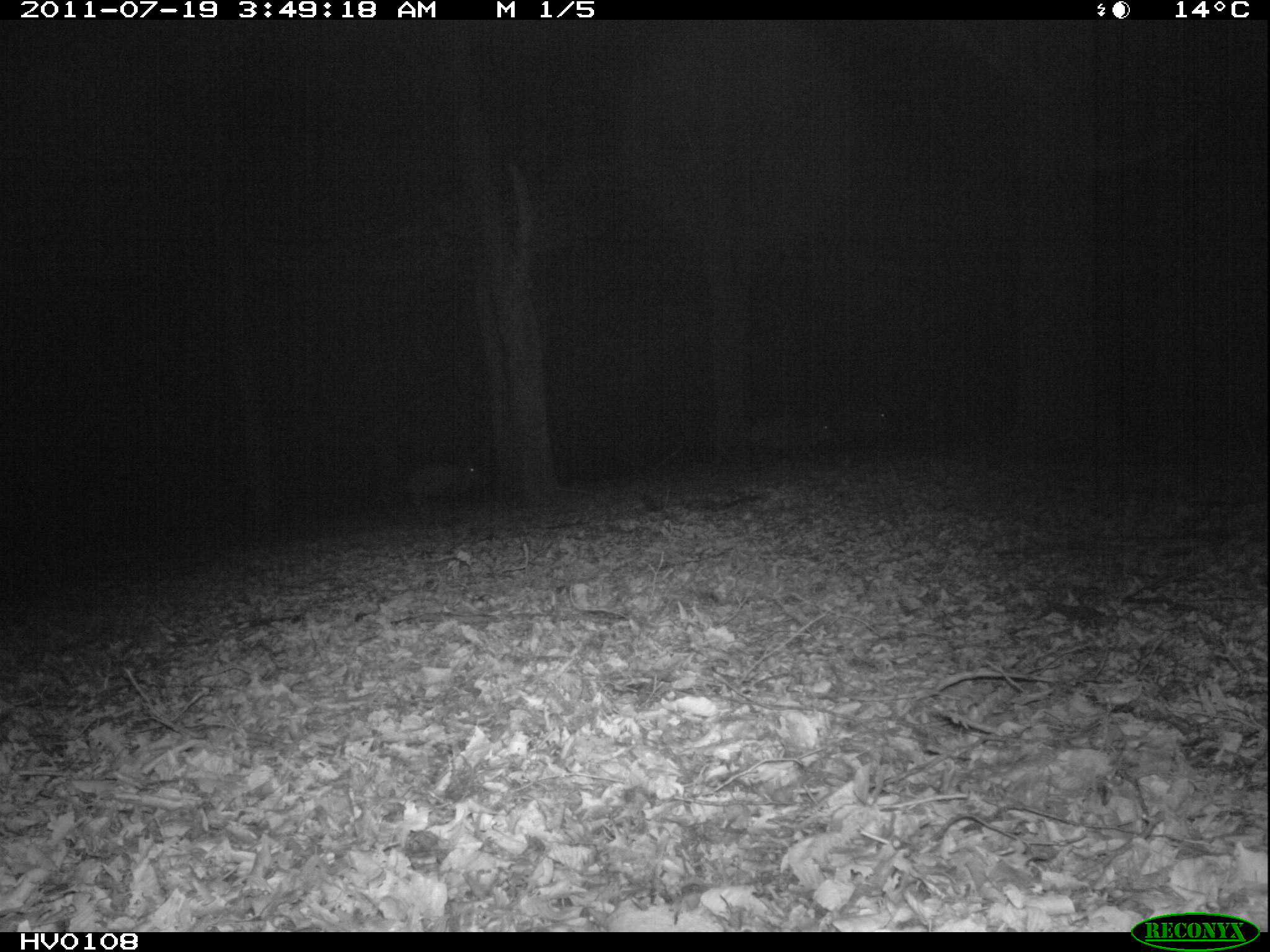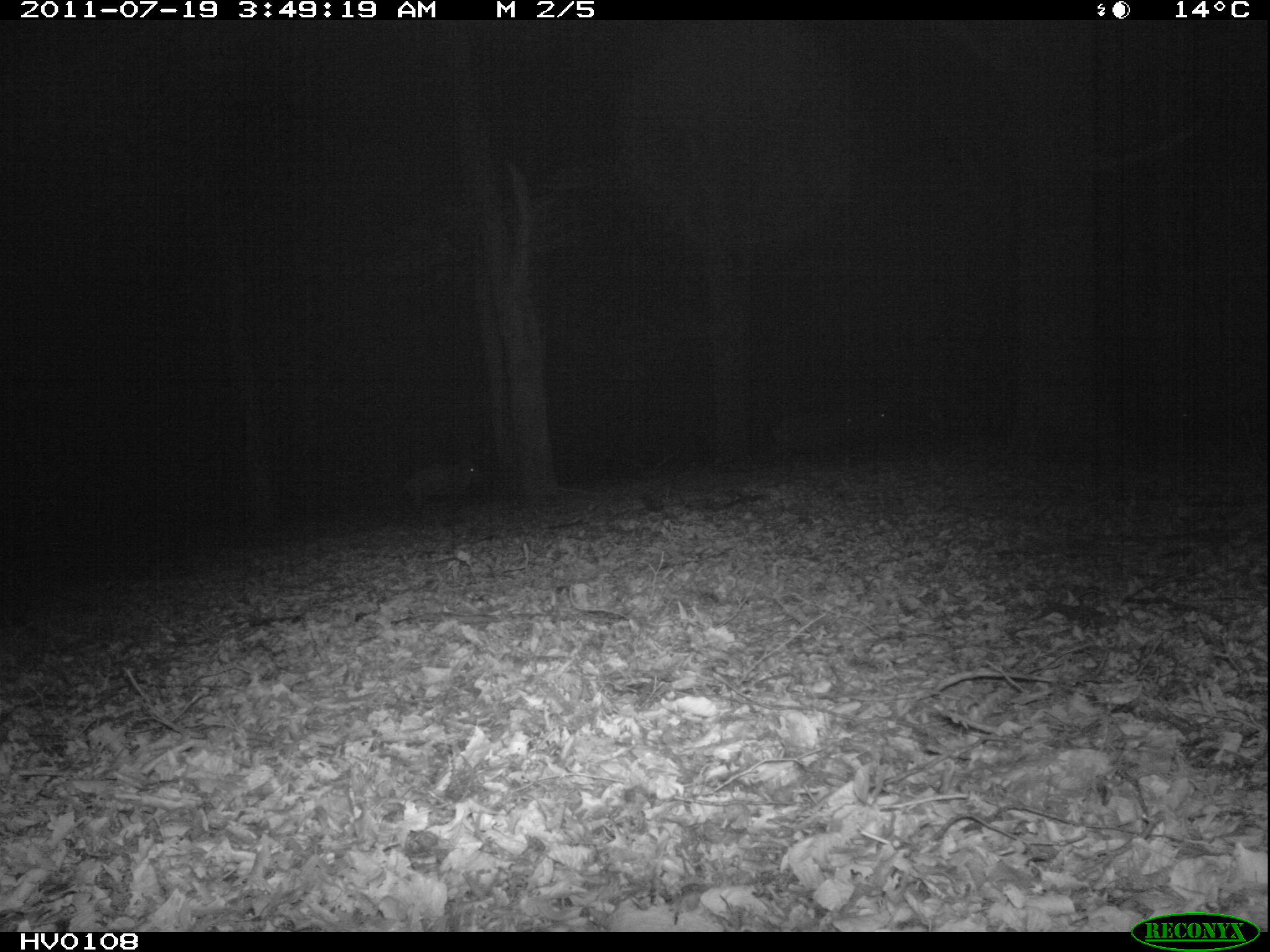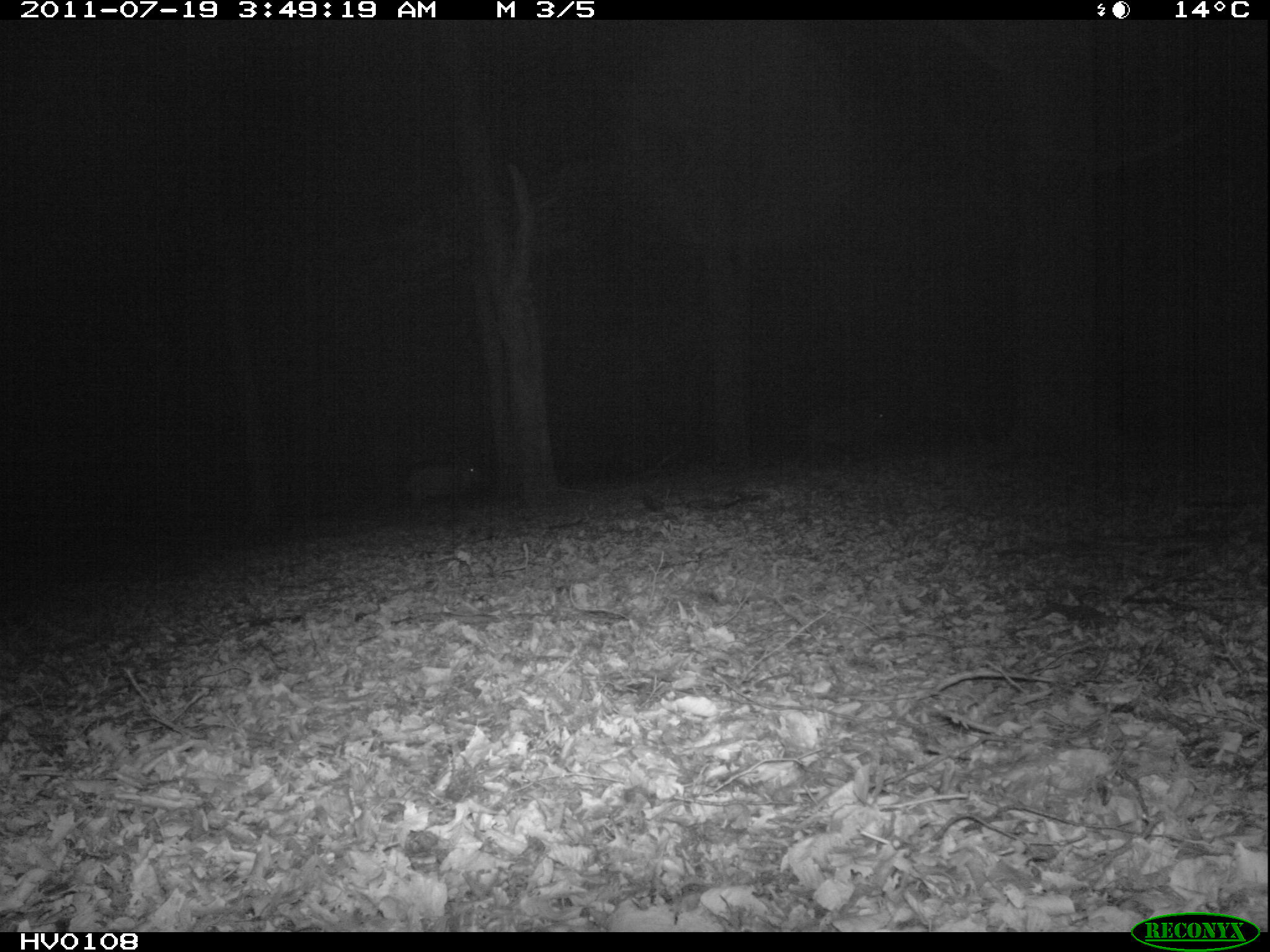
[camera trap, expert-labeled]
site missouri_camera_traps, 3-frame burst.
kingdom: Animalia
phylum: Chordata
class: Mammalia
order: Artiodactyla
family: Suidae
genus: Sus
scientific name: Sus scrofa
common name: wild boar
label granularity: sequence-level